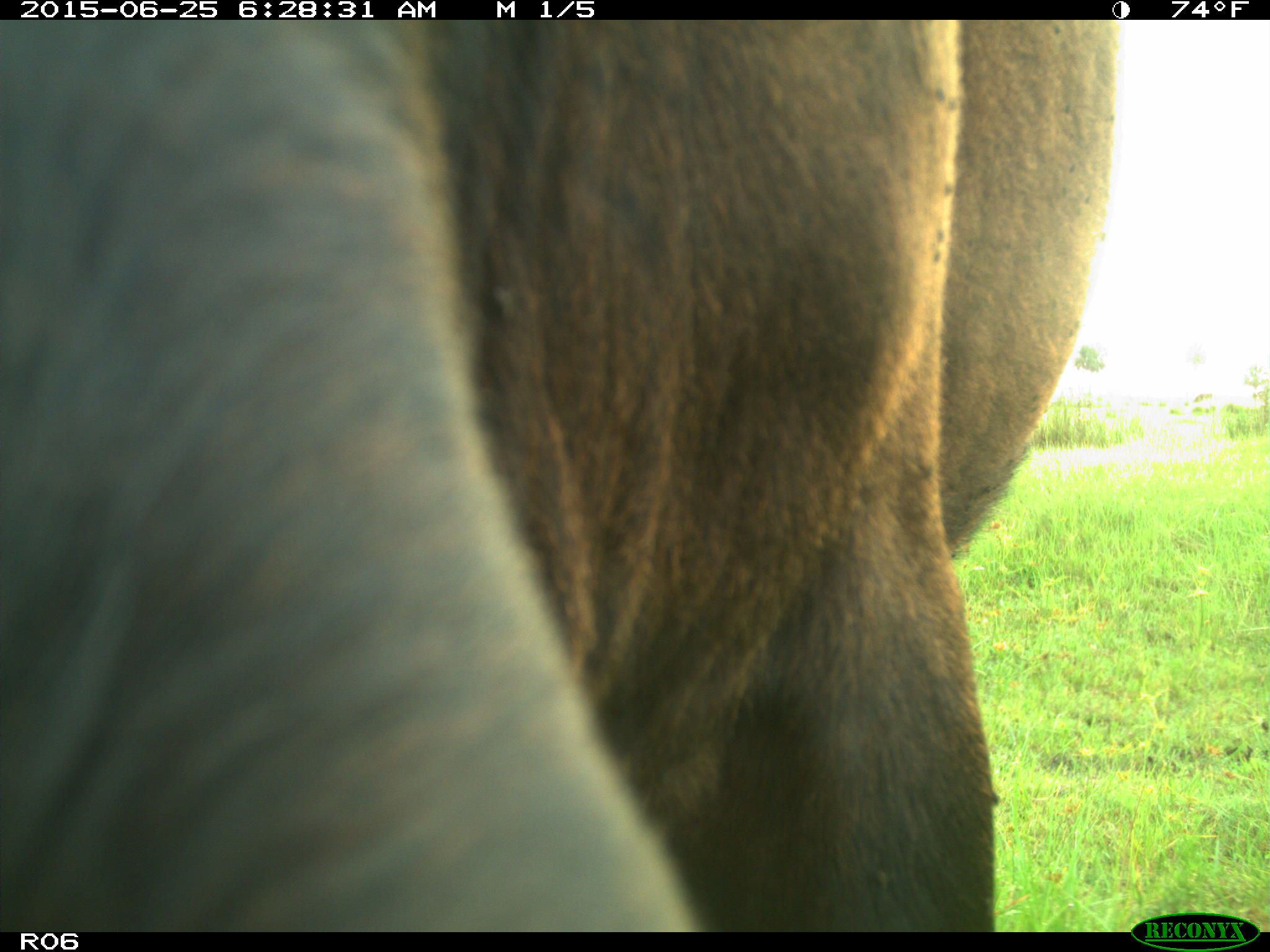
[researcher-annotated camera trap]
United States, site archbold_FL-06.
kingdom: Animalia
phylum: Chordata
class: Mammalia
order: Artiodactyla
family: Bovidae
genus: Bos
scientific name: Bos taurus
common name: domestic cow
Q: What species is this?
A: Bos taurus (domestic cow).